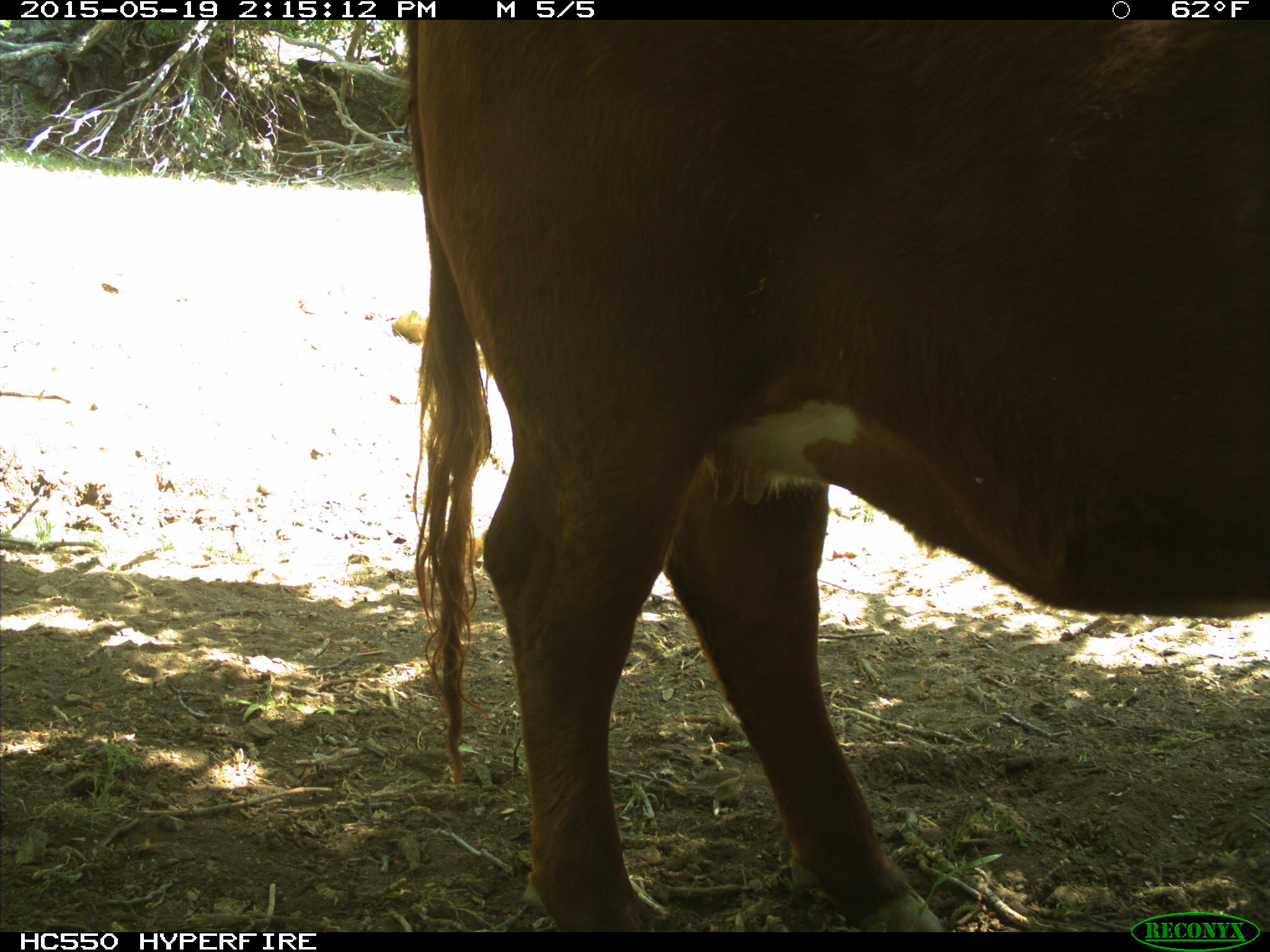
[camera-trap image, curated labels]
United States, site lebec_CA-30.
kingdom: Animalia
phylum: Chordata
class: Mammalia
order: Artiodactyla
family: Bovidae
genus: Bos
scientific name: Bos taurus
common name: domestic cow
Bos taurus (domestic cow).